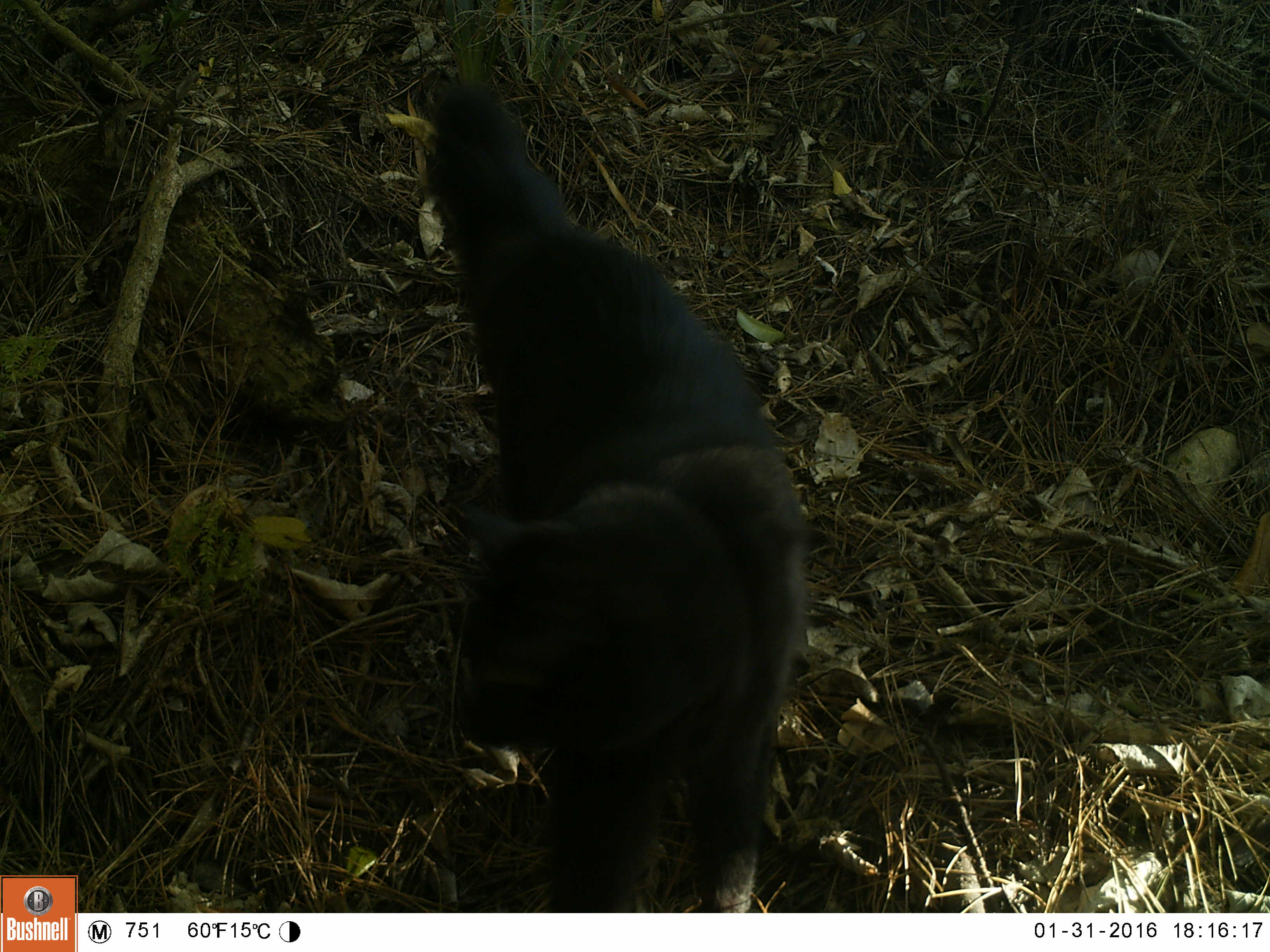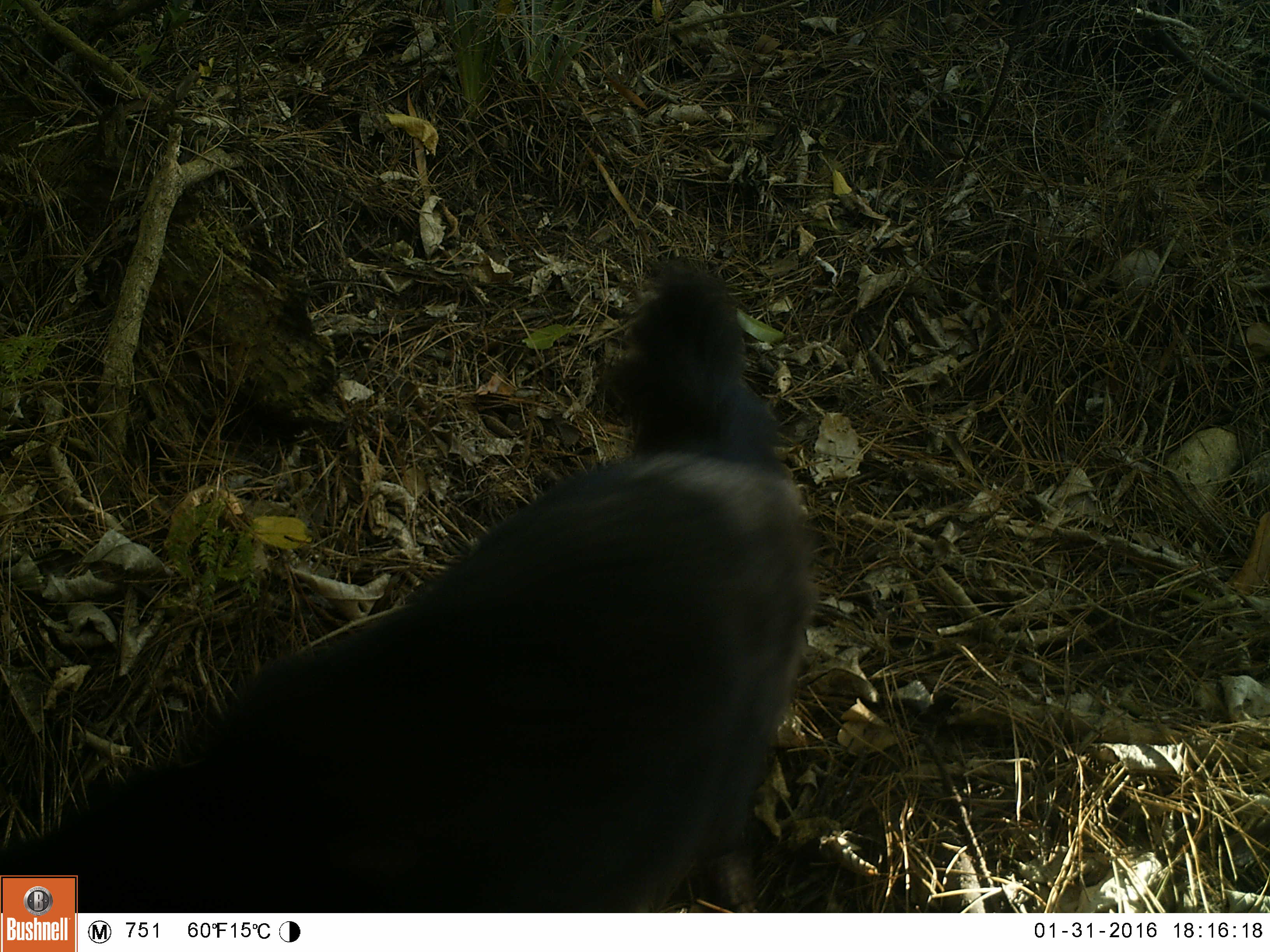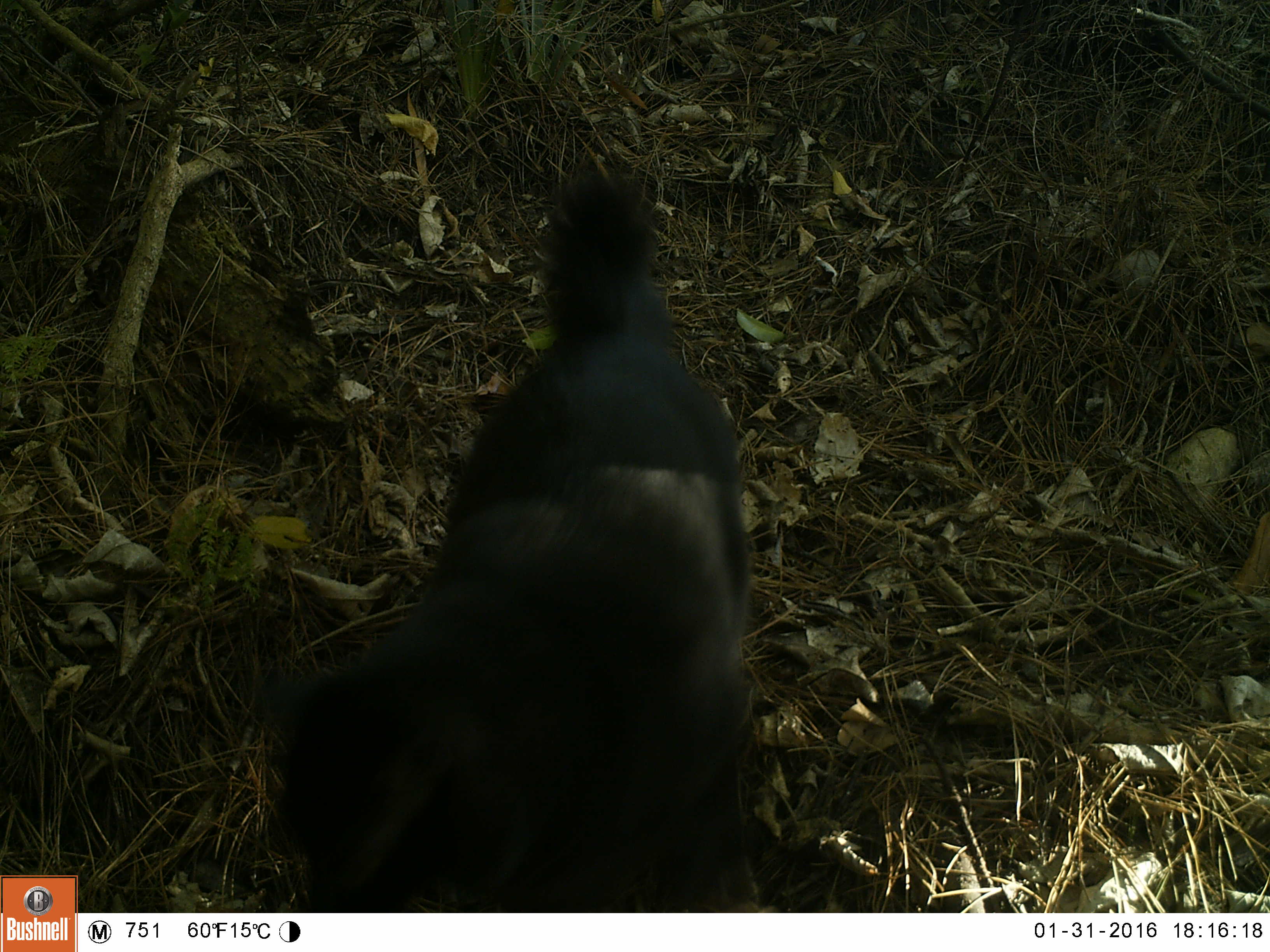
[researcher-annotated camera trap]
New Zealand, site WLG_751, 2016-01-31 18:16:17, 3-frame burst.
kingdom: Animalia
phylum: Chordata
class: Mammalia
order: Carnivora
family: Felidae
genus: Felis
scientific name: Felis catus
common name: domestic cat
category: cat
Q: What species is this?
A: Cat (domestic cat) (Felis catus).